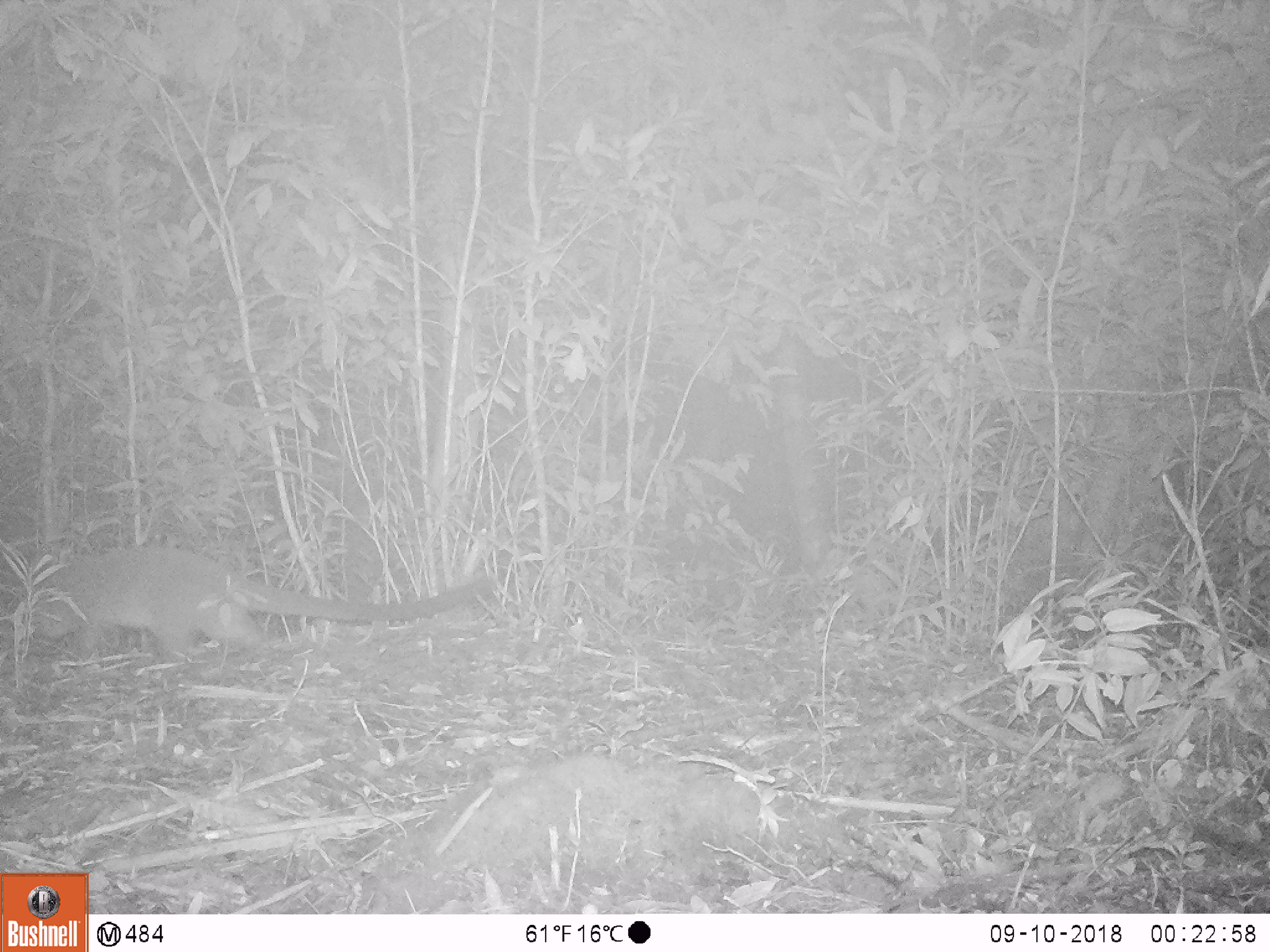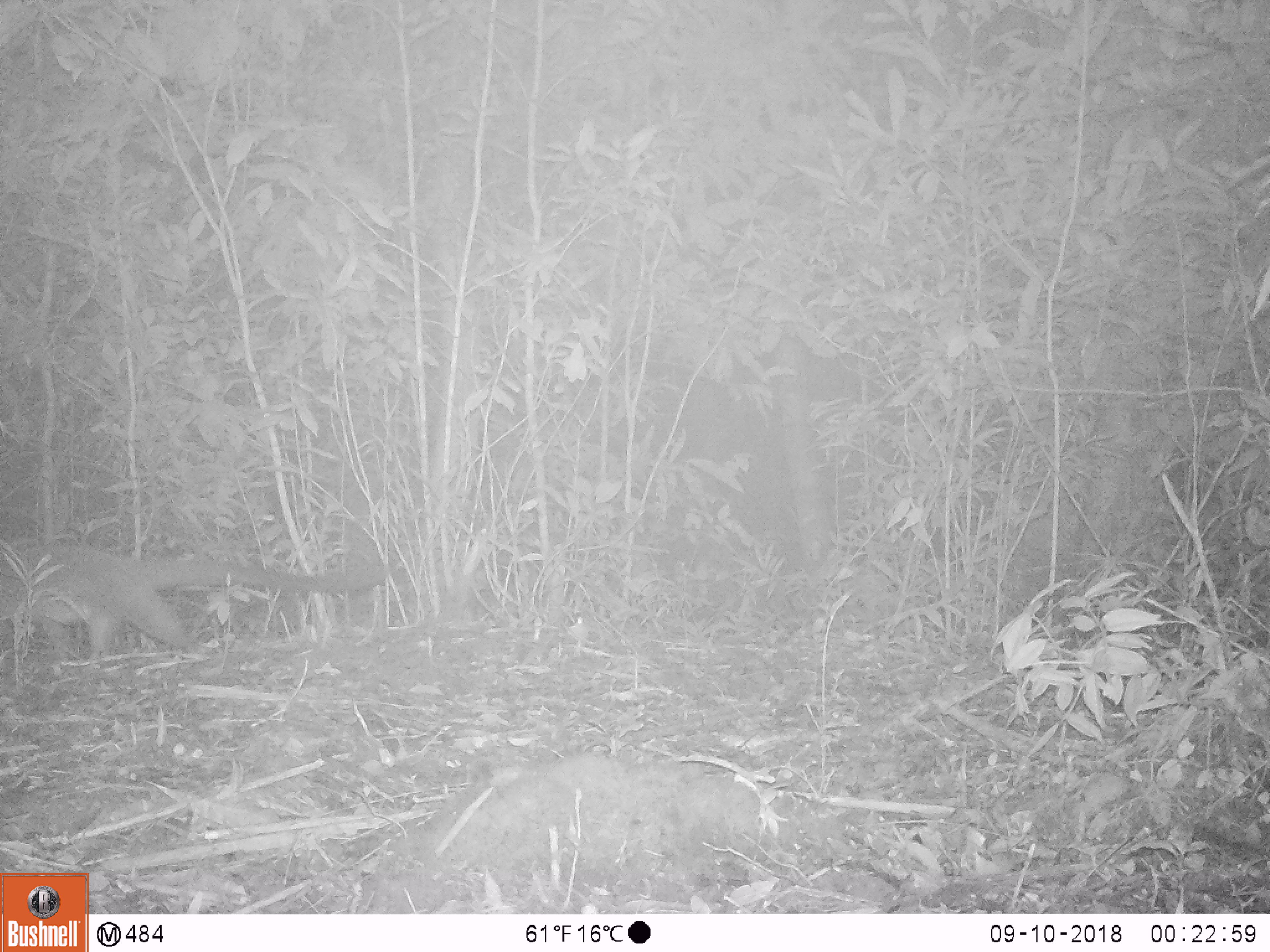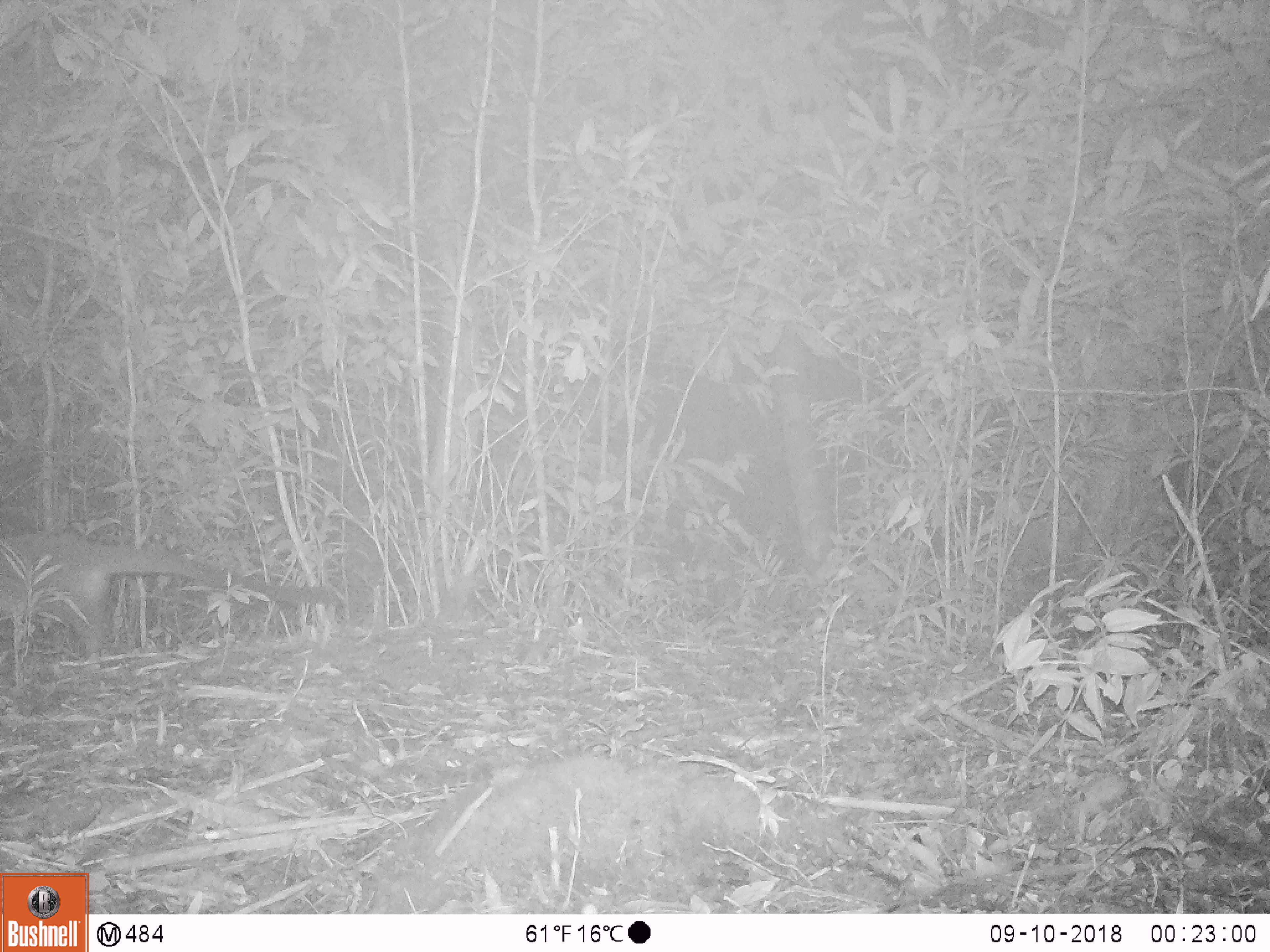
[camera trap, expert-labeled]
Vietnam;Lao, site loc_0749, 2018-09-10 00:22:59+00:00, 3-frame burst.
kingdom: Animalia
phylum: Chordata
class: Mammalia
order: Carnivora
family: Viverridae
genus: Paguma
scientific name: Paguma larvata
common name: masked palm civet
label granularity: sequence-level